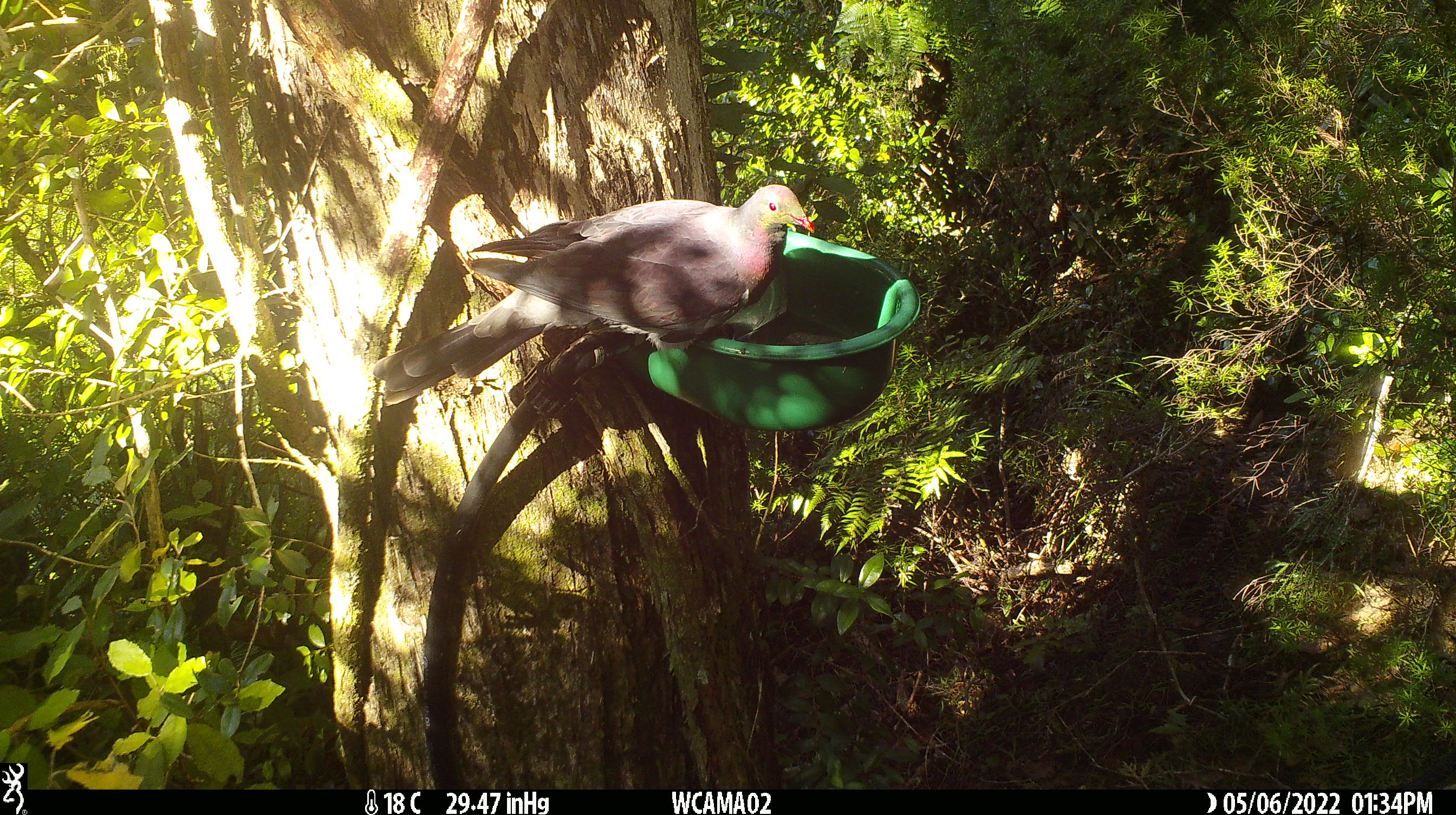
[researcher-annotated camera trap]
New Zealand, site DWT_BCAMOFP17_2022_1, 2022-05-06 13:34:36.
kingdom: Animalia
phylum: Chordata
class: Aves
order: Columbiformes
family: Columbidae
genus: Hemiphaga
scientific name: Hemiphaga novaeseelandiae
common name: new zealand pigeon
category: kereru